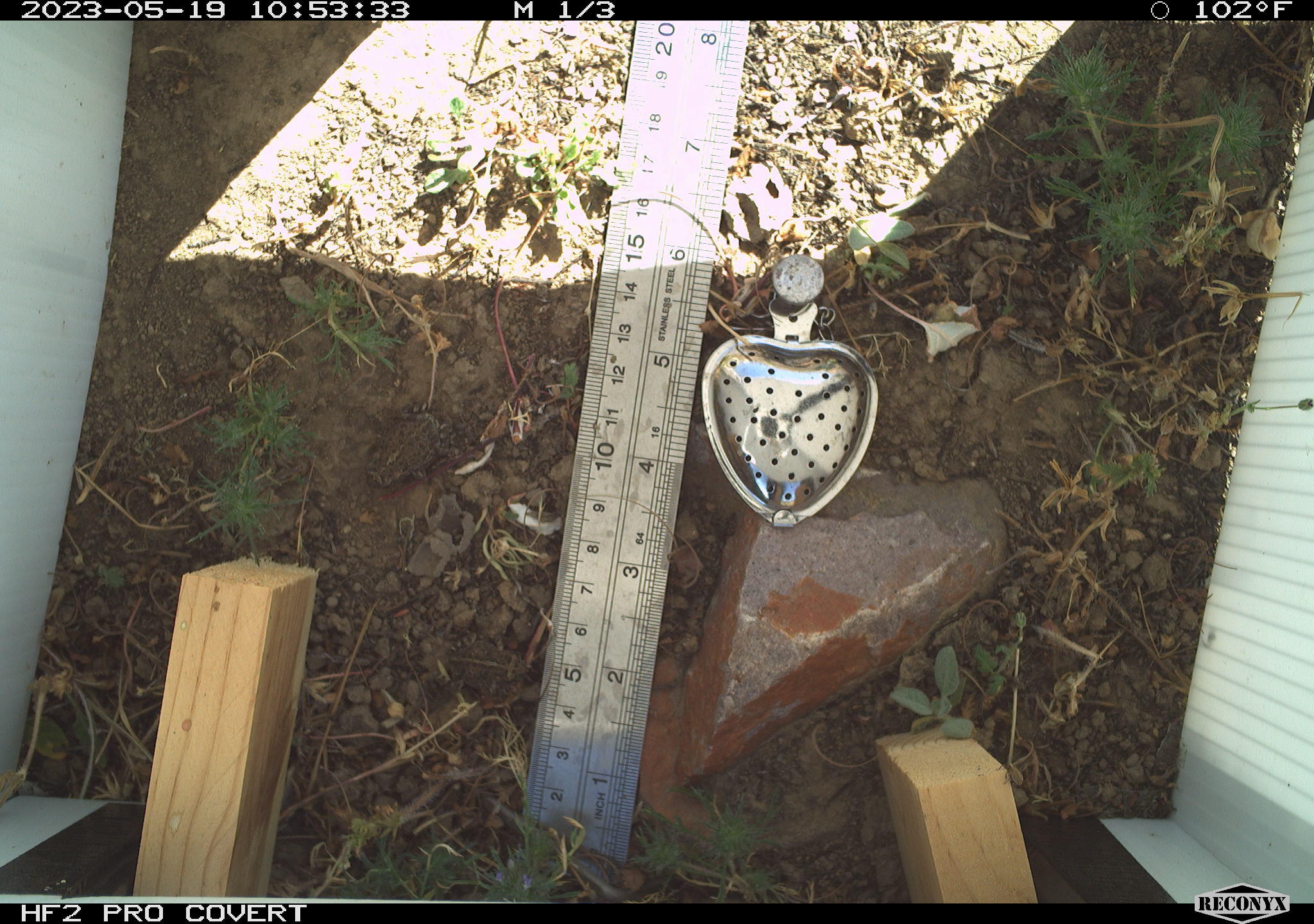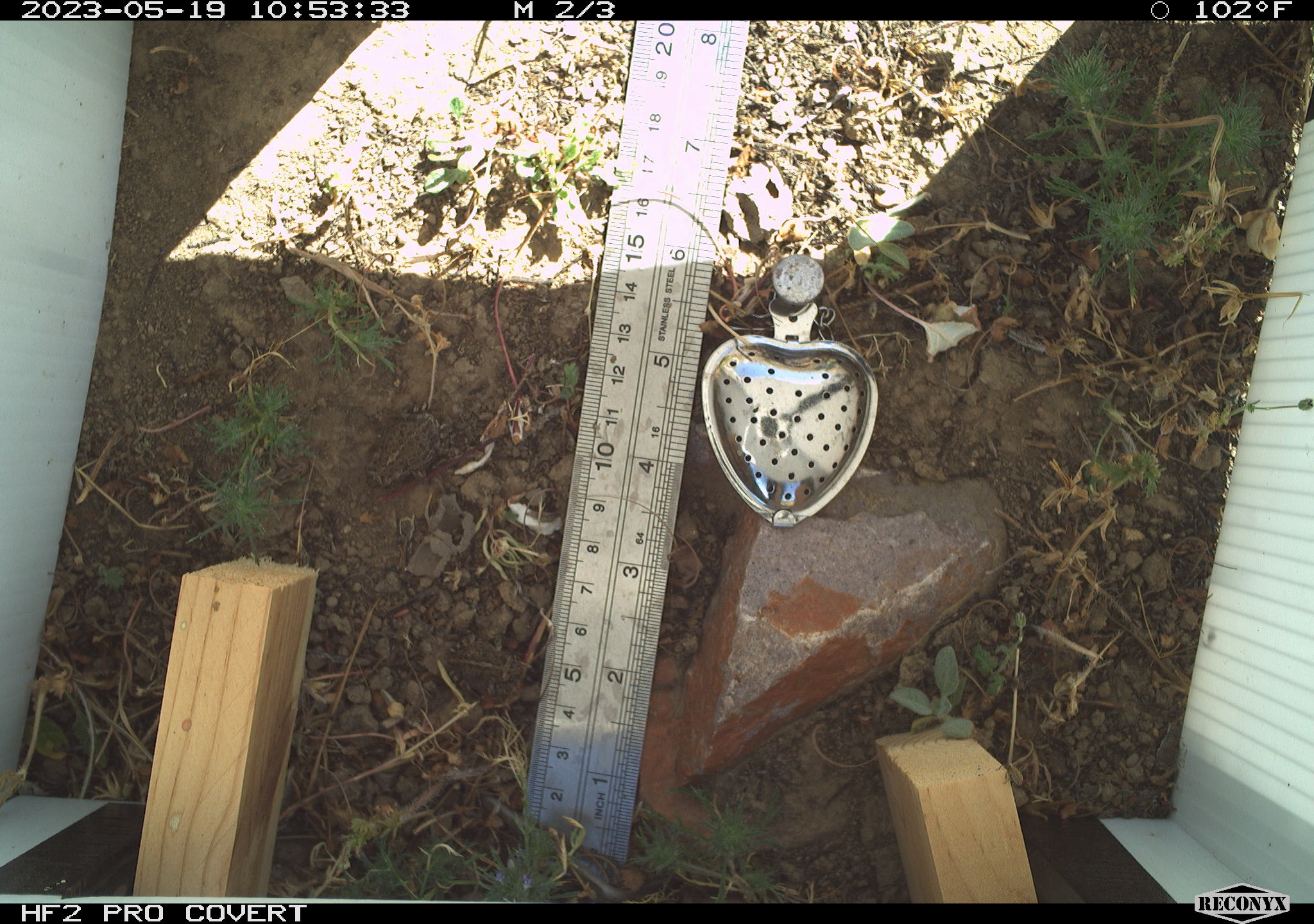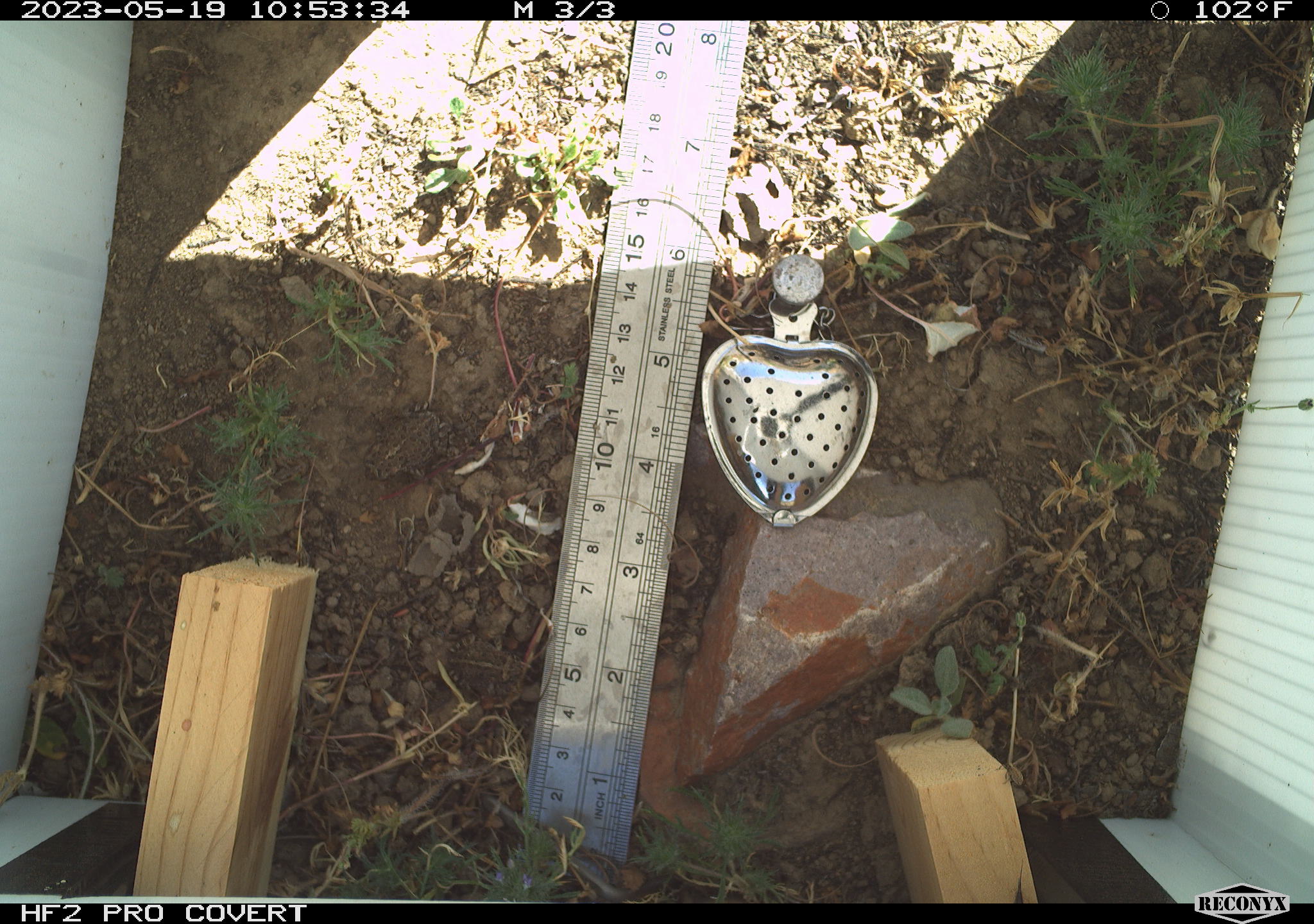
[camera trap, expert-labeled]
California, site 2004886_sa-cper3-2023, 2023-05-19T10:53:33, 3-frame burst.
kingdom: Animalia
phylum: Chordata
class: Amphibia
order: Anura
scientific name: Anura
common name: frogs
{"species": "frogs (Anura)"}